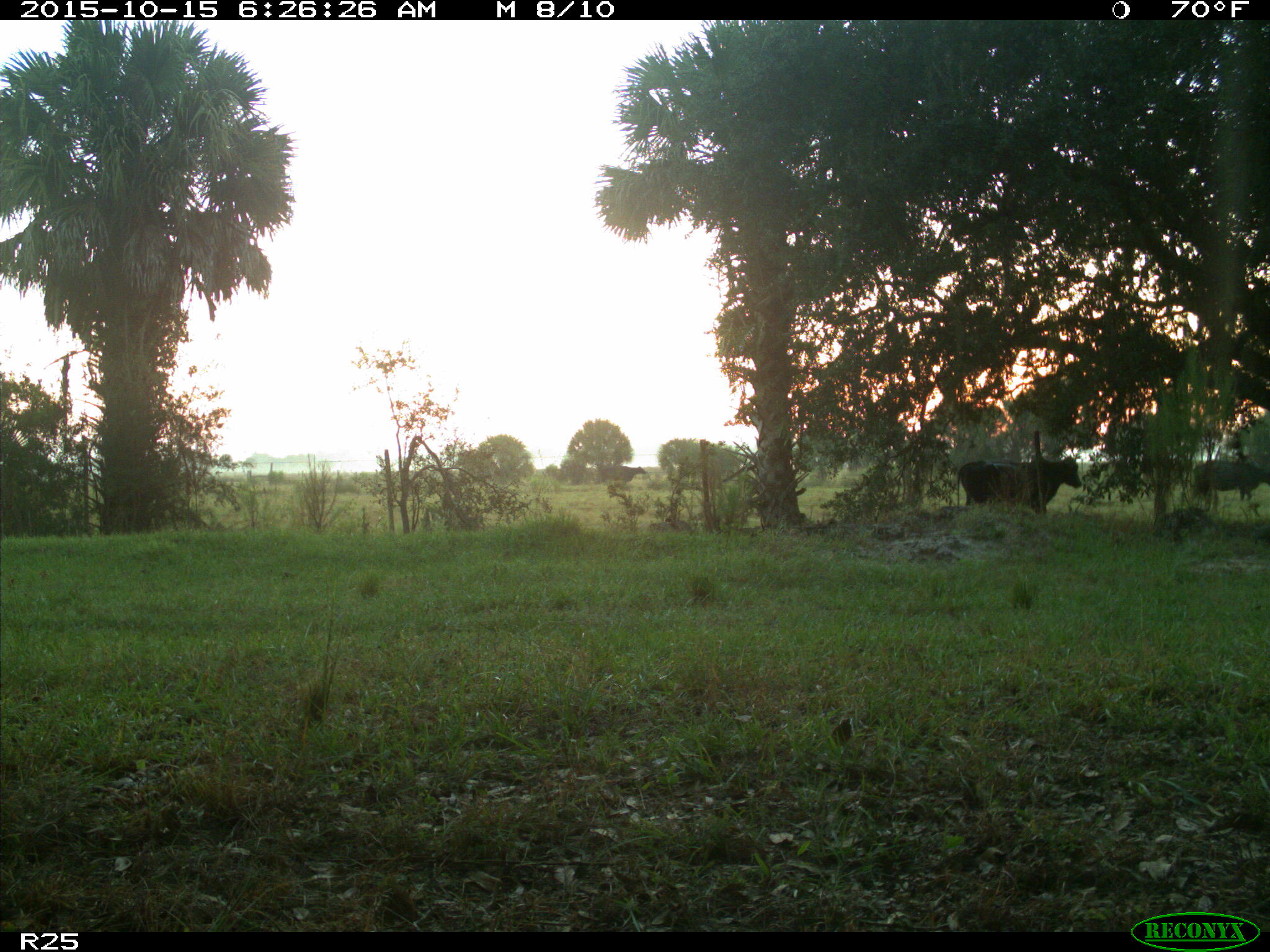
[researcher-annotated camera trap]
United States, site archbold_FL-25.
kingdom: Animalia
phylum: Chordata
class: Mammalia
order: Artiodactyla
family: Bovidae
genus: Bos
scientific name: Bos taurus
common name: domestic cow